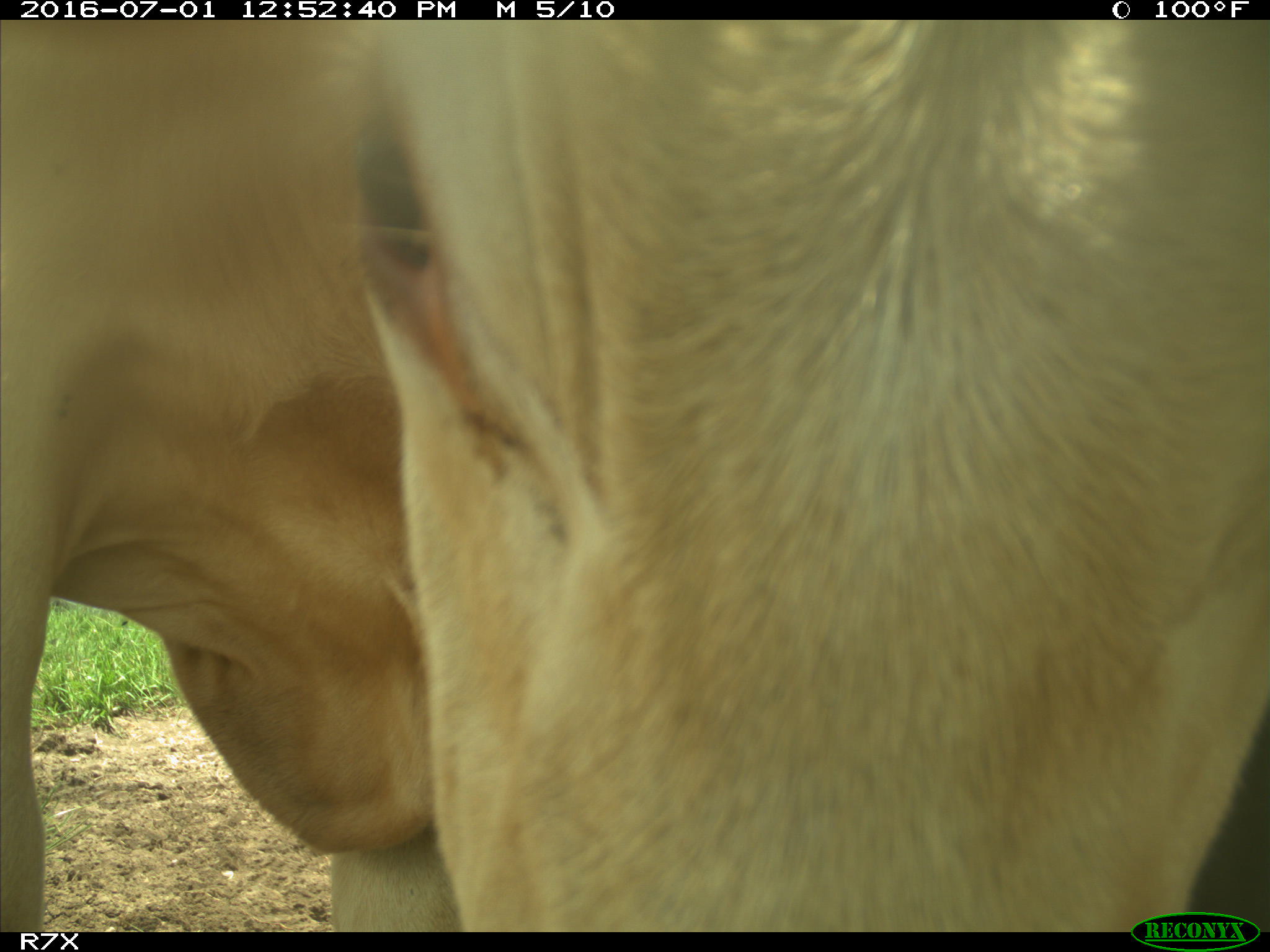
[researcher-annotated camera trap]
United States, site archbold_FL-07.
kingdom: Animalia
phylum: Chordata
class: Mammalia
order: Artiodactyla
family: Bovidae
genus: Bos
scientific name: Bos taurus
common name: domestic cow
Bos taurus (domestic cow).